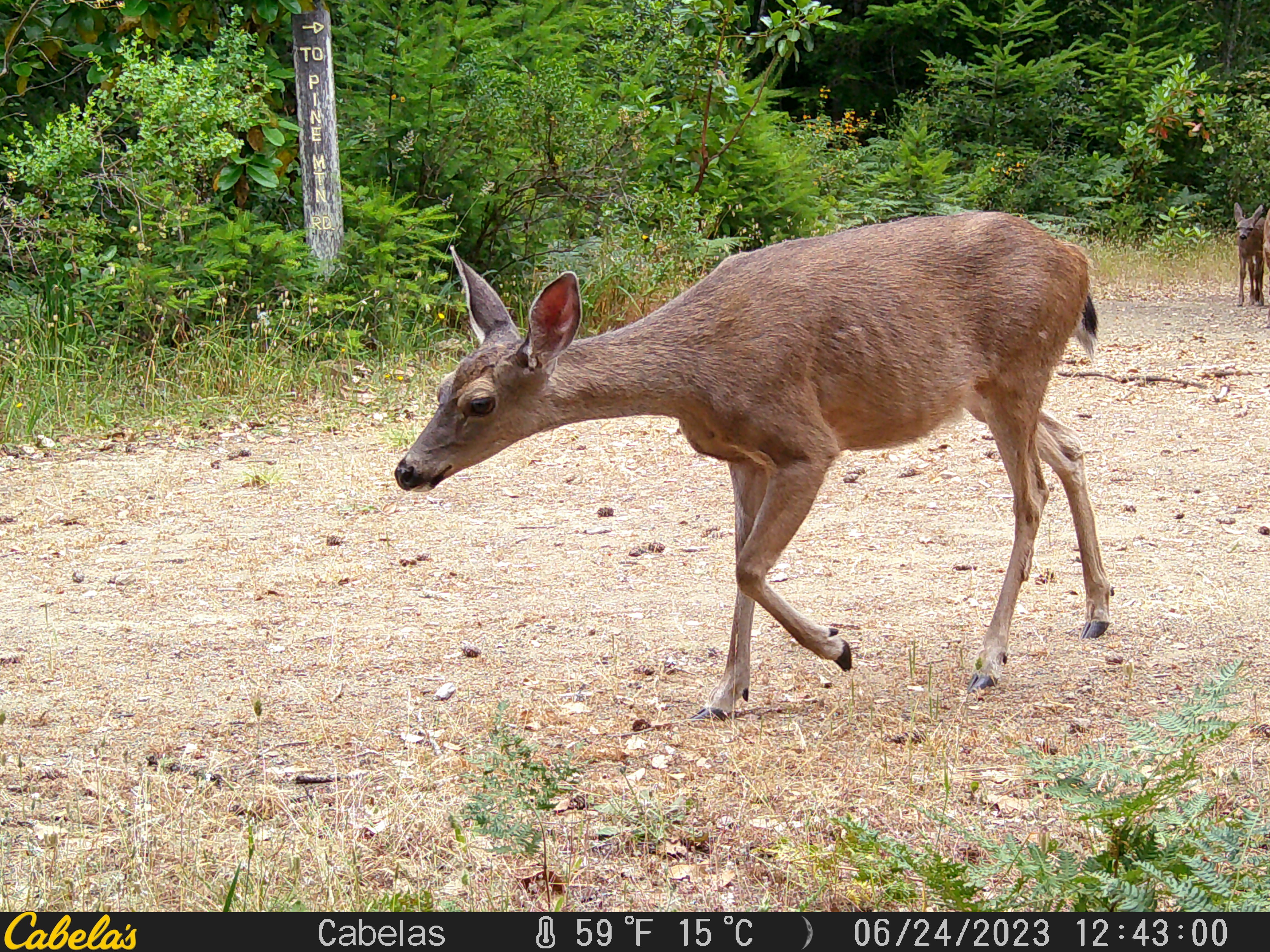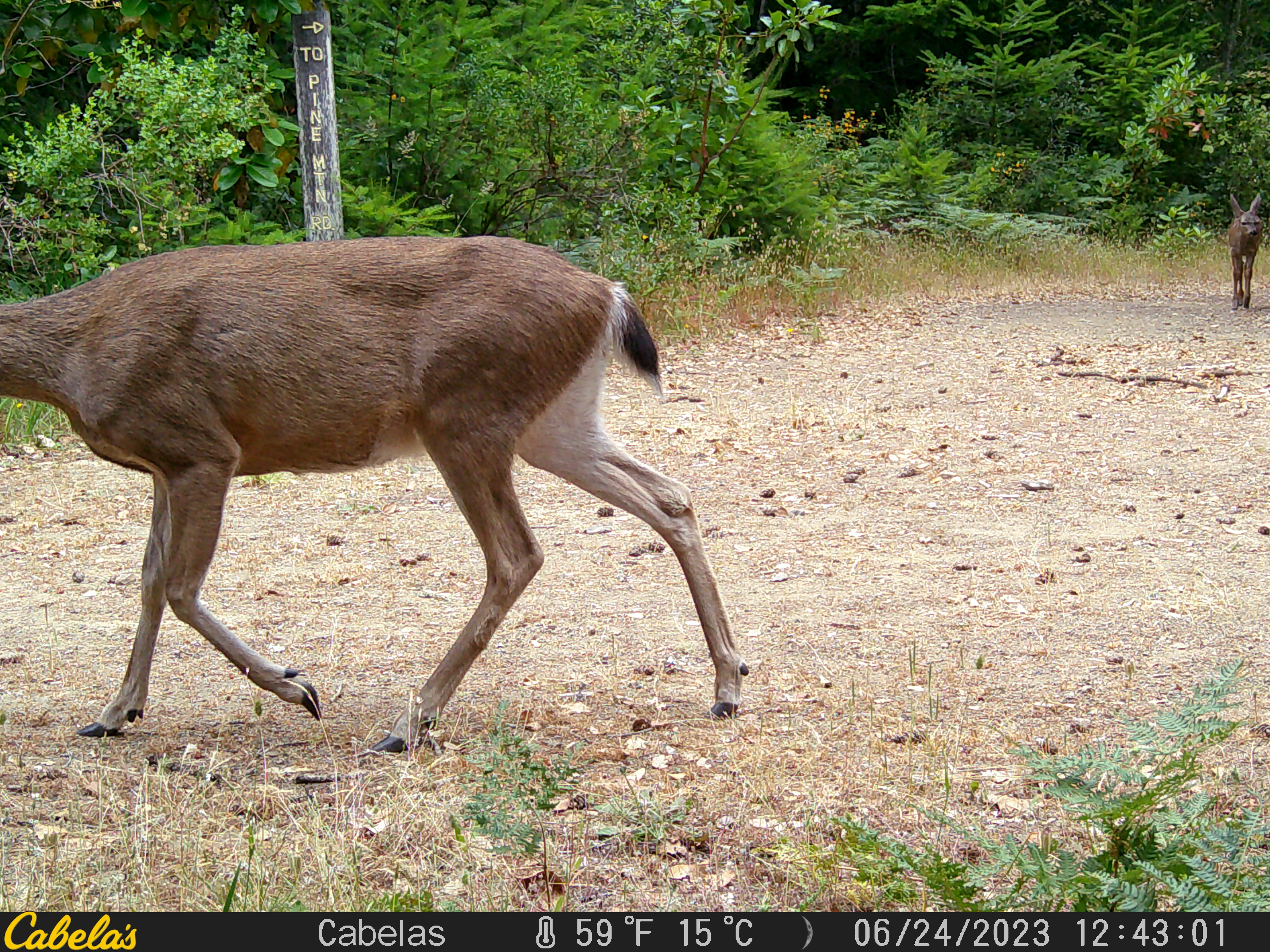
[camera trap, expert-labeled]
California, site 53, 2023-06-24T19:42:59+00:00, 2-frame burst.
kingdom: Animalia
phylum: Chordata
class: Mammalia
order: Artiodactyla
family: Cervidae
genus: Odocoileus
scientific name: Odocoileus hemionus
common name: mule deer